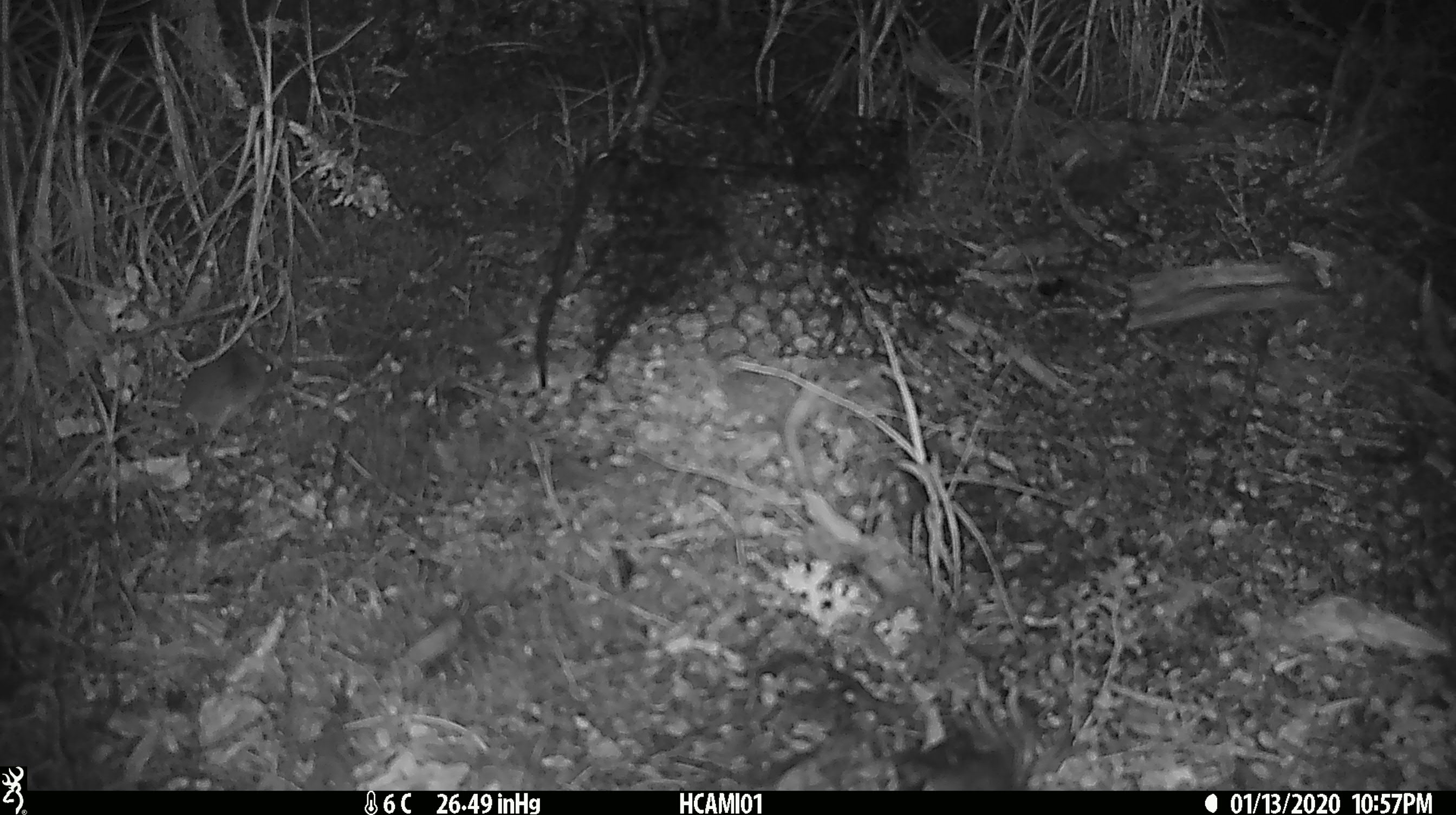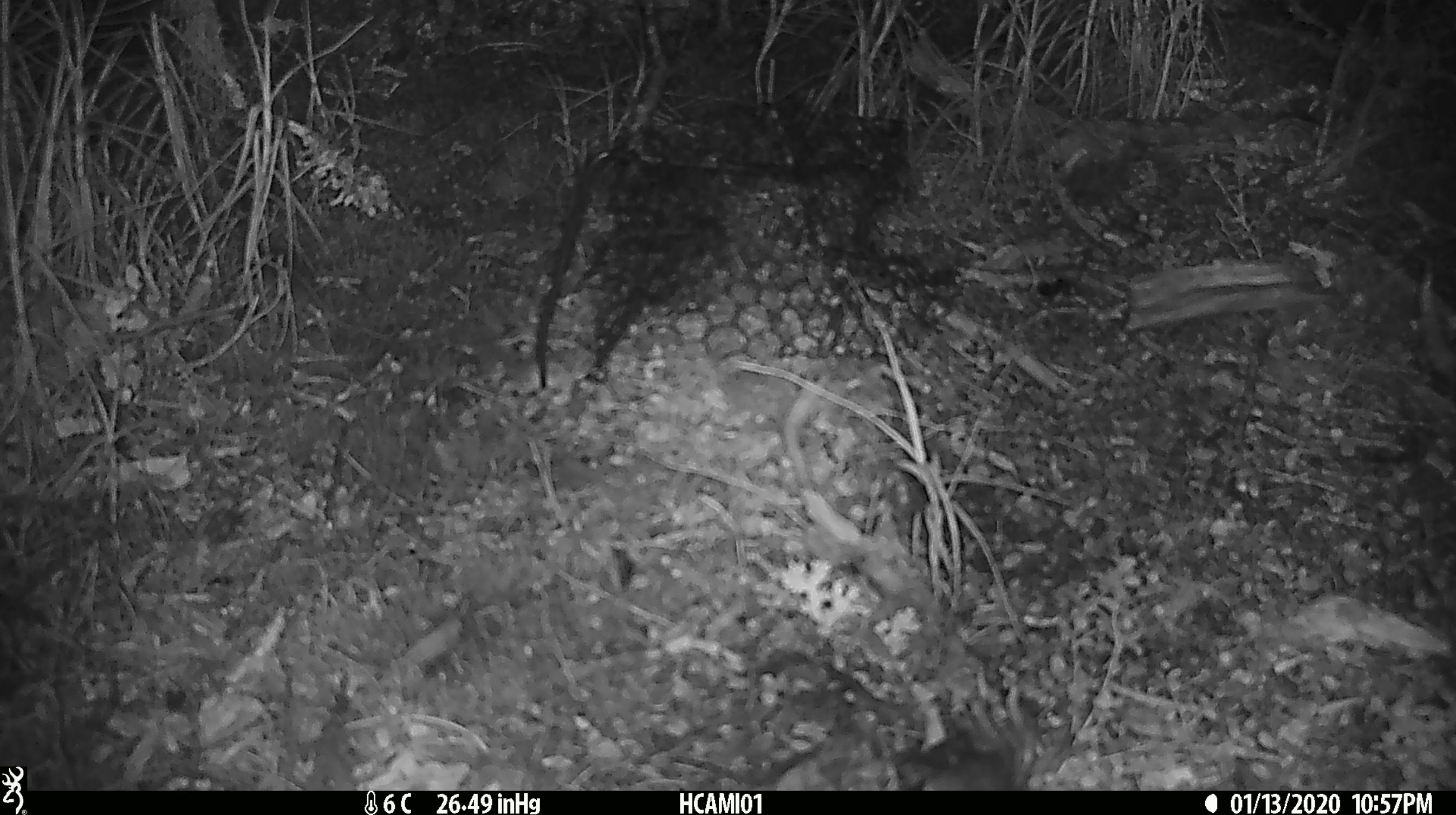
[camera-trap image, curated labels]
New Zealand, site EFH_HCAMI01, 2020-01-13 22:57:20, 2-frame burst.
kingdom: Animalia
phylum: Chordata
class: Mammalia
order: Rodentia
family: Muridae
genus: Mus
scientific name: Mus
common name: mouse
Mouse (Mus).